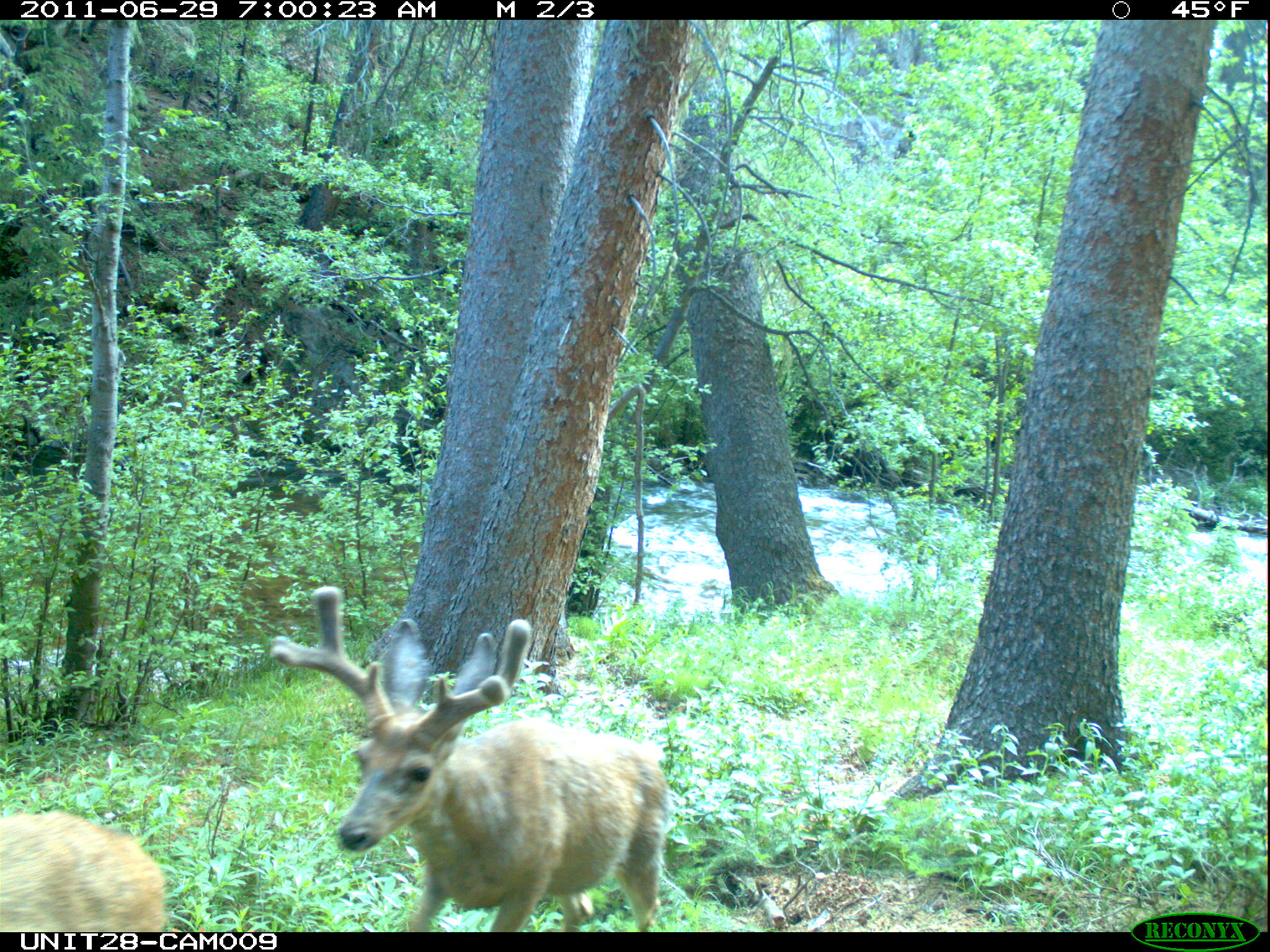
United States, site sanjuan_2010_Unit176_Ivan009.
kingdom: Animalia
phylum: Chordata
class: Mammalia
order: Artiodactyla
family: Cervidae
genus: Odocoileus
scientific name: Odocoileus hemionus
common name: mule deer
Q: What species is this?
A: Odocoileus hemionus (mule deer).